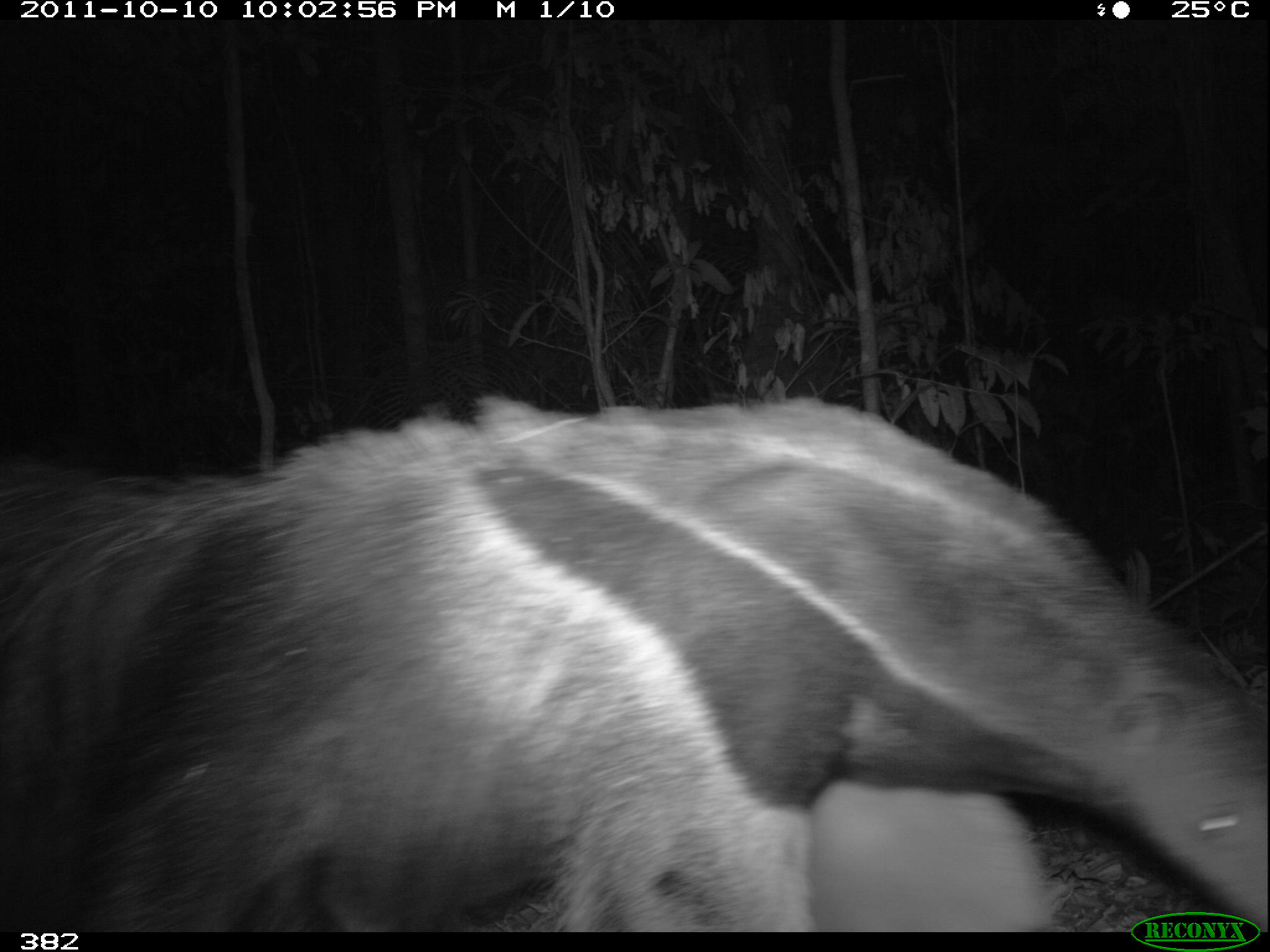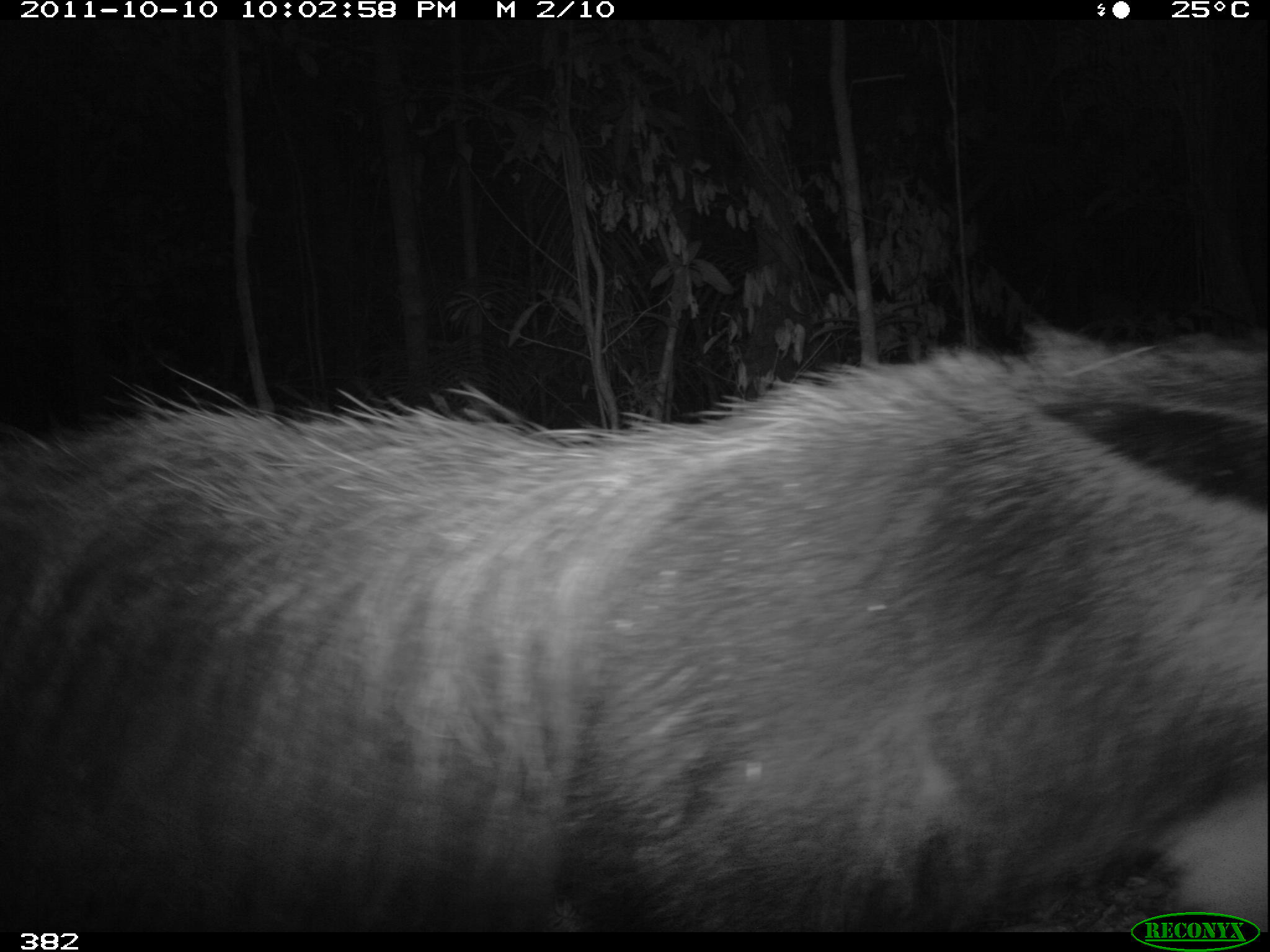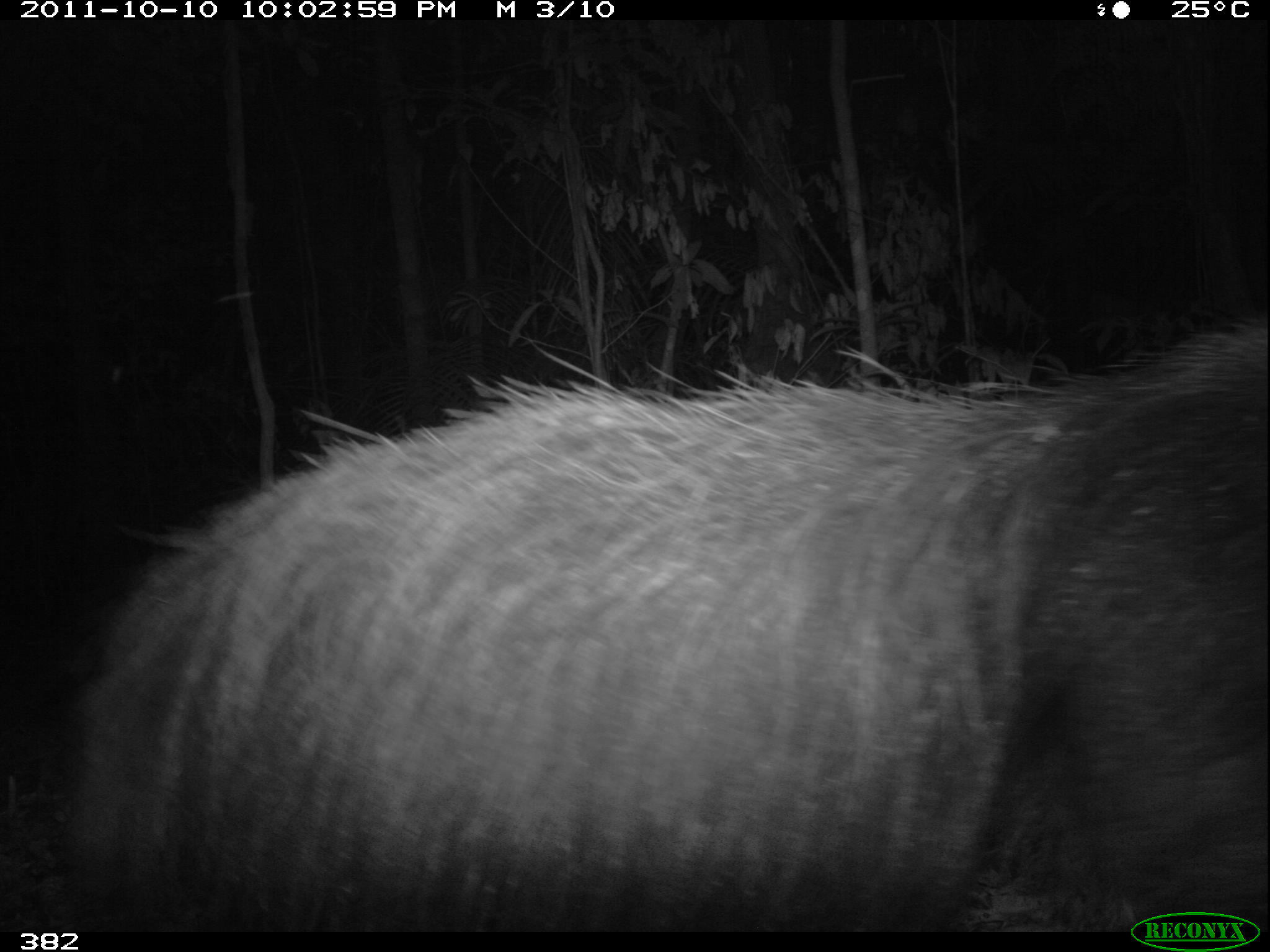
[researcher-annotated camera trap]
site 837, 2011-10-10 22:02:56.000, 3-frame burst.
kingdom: Animalia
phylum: Chordata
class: Mammalia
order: Pilosa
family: Myrmecophagidae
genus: Myrmecophaga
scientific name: Myrmecophaga tridactyla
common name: giant anteater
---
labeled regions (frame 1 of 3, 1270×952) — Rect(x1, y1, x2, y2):
myrmecophaga tridactyla: Rect(0, 394, 1270, 932)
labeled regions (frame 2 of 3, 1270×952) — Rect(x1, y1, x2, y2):
myrmecophaga tridactyla: Rect(0, 317, 1270, 932)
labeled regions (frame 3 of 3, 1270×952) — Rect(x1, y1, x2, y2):
myrmecophaga tridactyla: Rect(46, 310, 1267, 927)